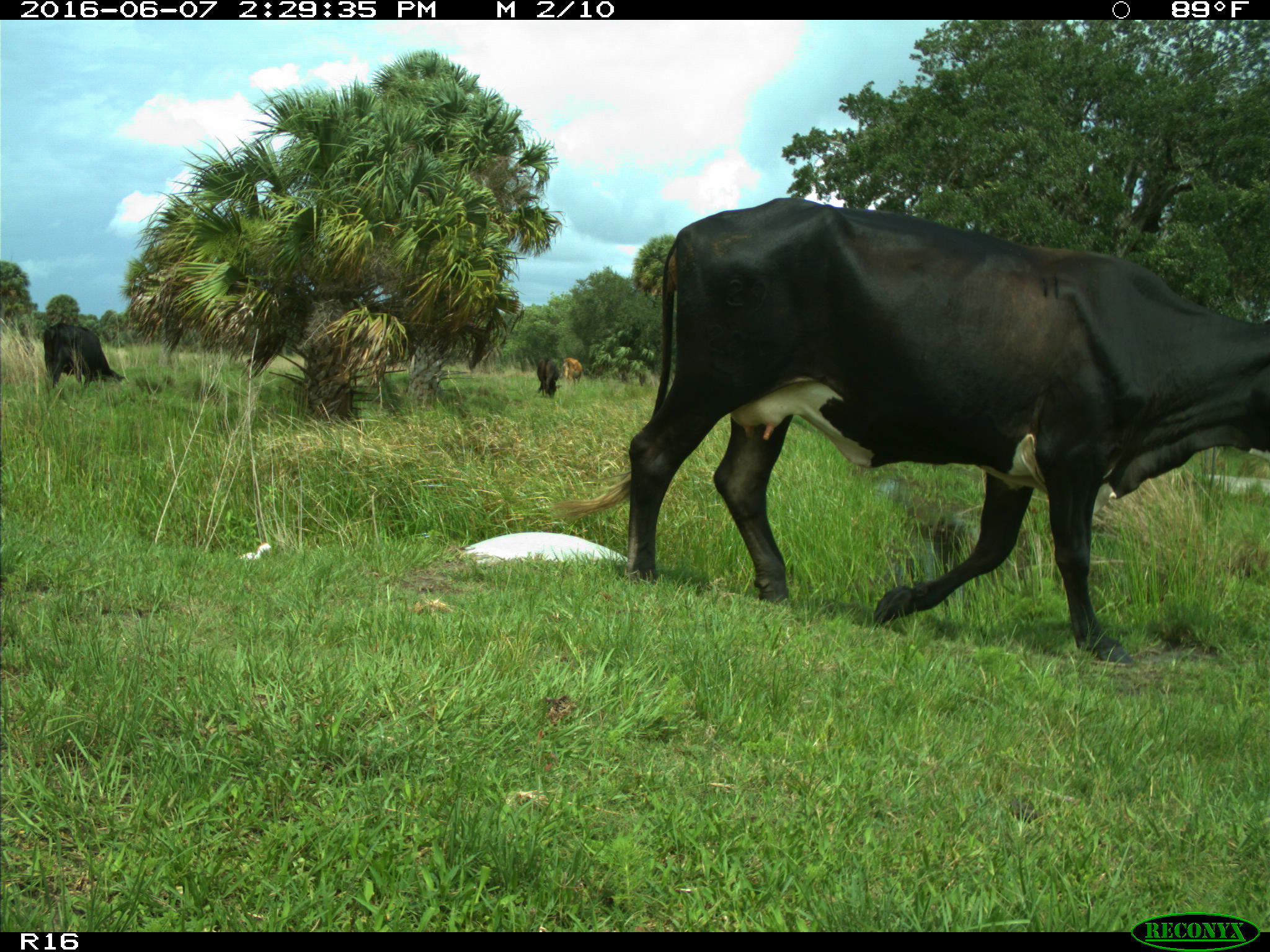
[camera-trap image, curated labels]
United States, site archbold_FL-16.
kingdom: Animalia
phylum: Chordata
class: Mammalia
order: Artiodactyla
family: Bovidae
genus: Bos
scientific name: Bos taurus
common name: domestic cow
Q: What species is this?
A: Bos taurus (domestic cow).